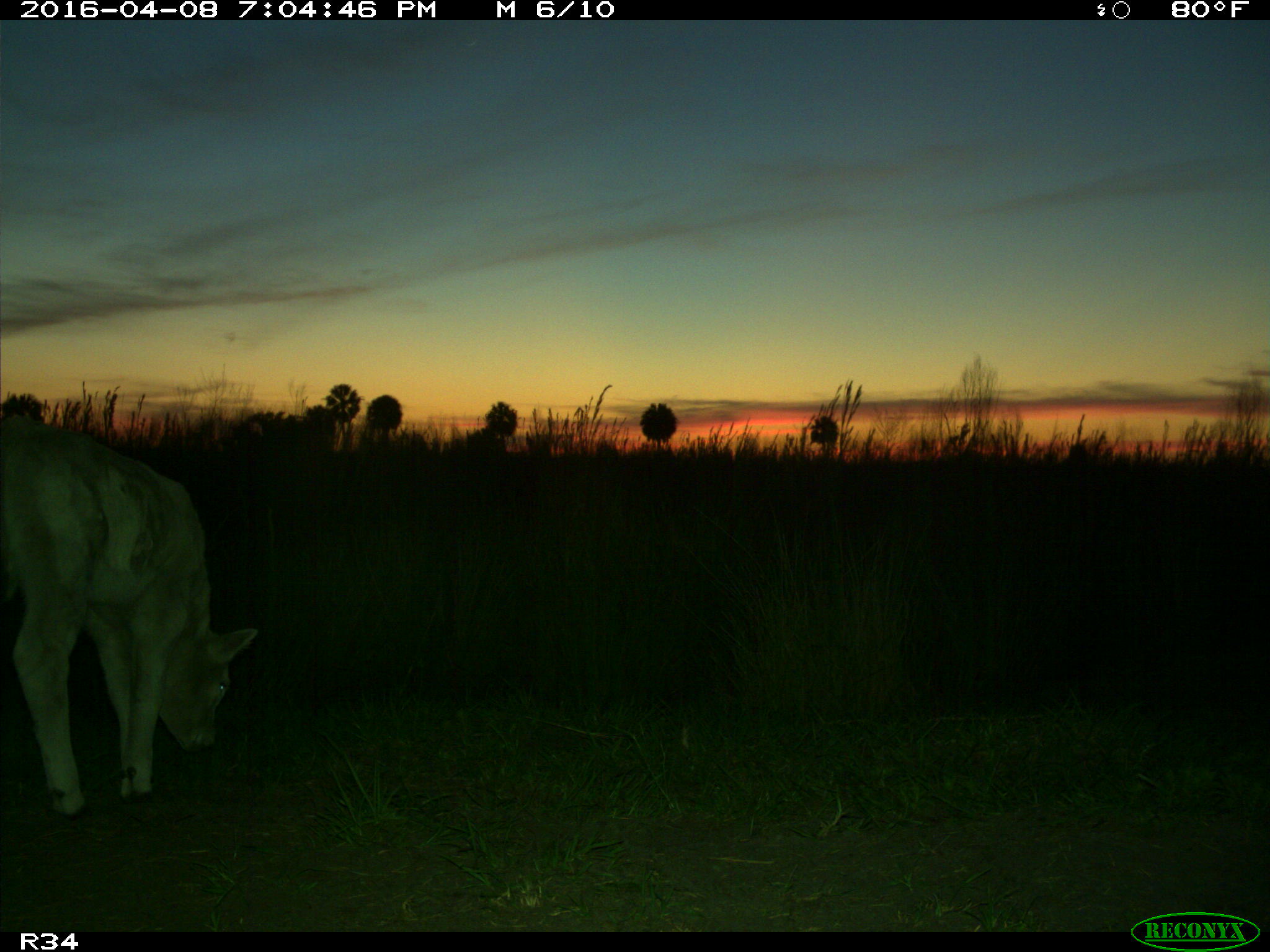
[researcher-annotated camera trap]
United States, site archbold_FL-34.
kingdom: Animalia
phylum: Chordata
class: Mammalia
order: Artiodactyla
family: Bovidae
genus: Bos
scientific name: Bos taurus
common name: domestic cow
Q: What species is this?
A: Bos taurus (domestic cow).